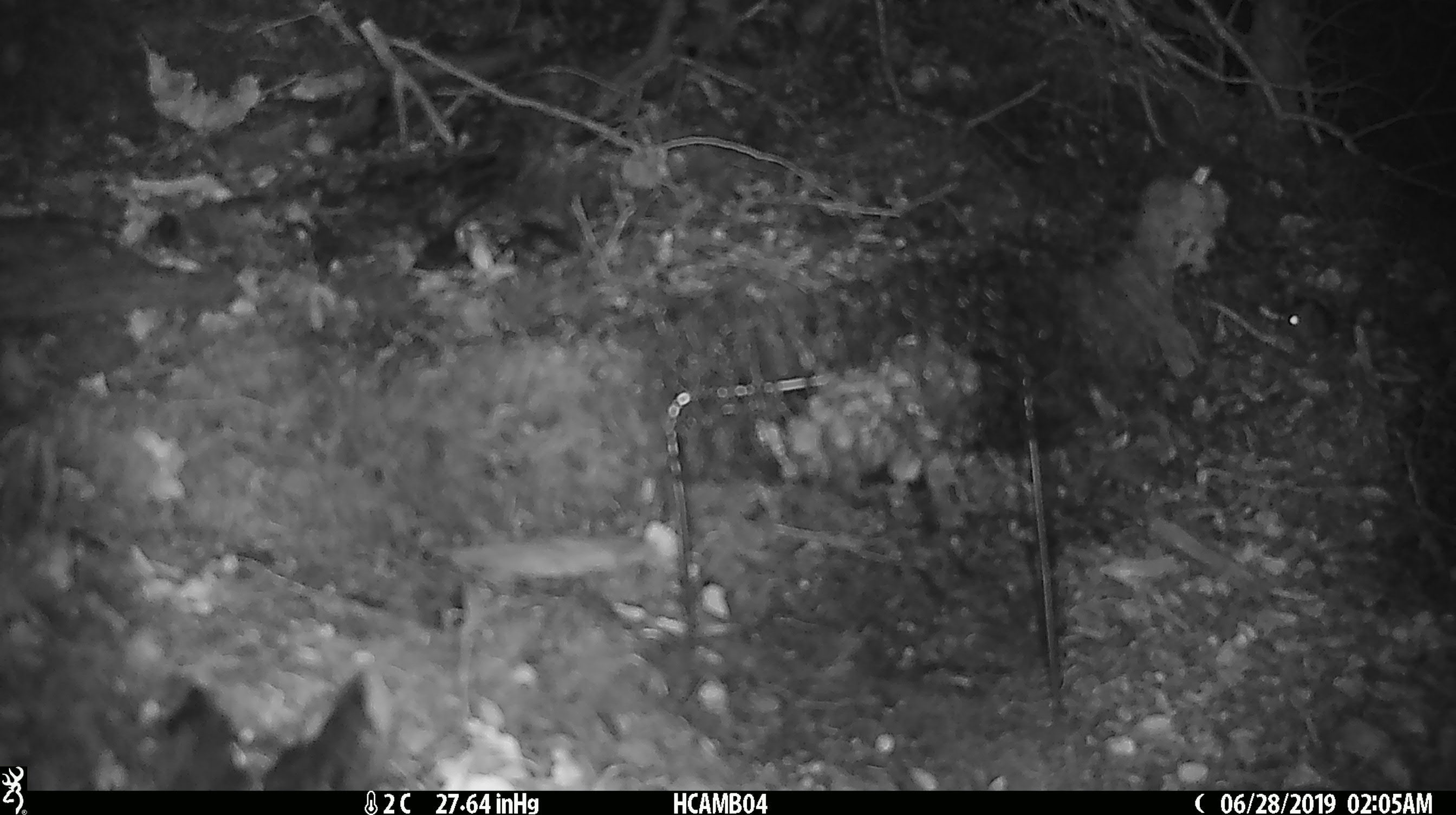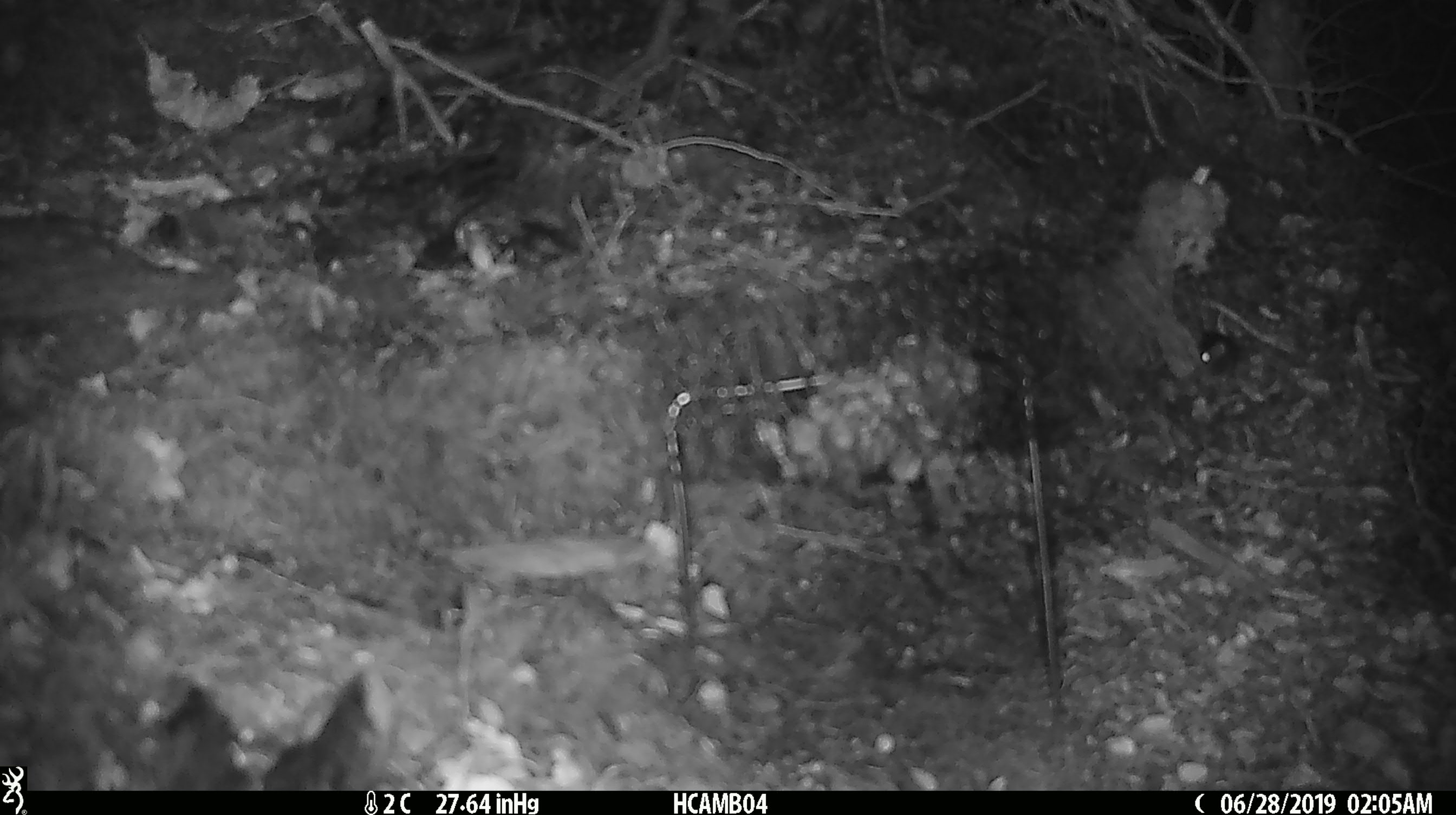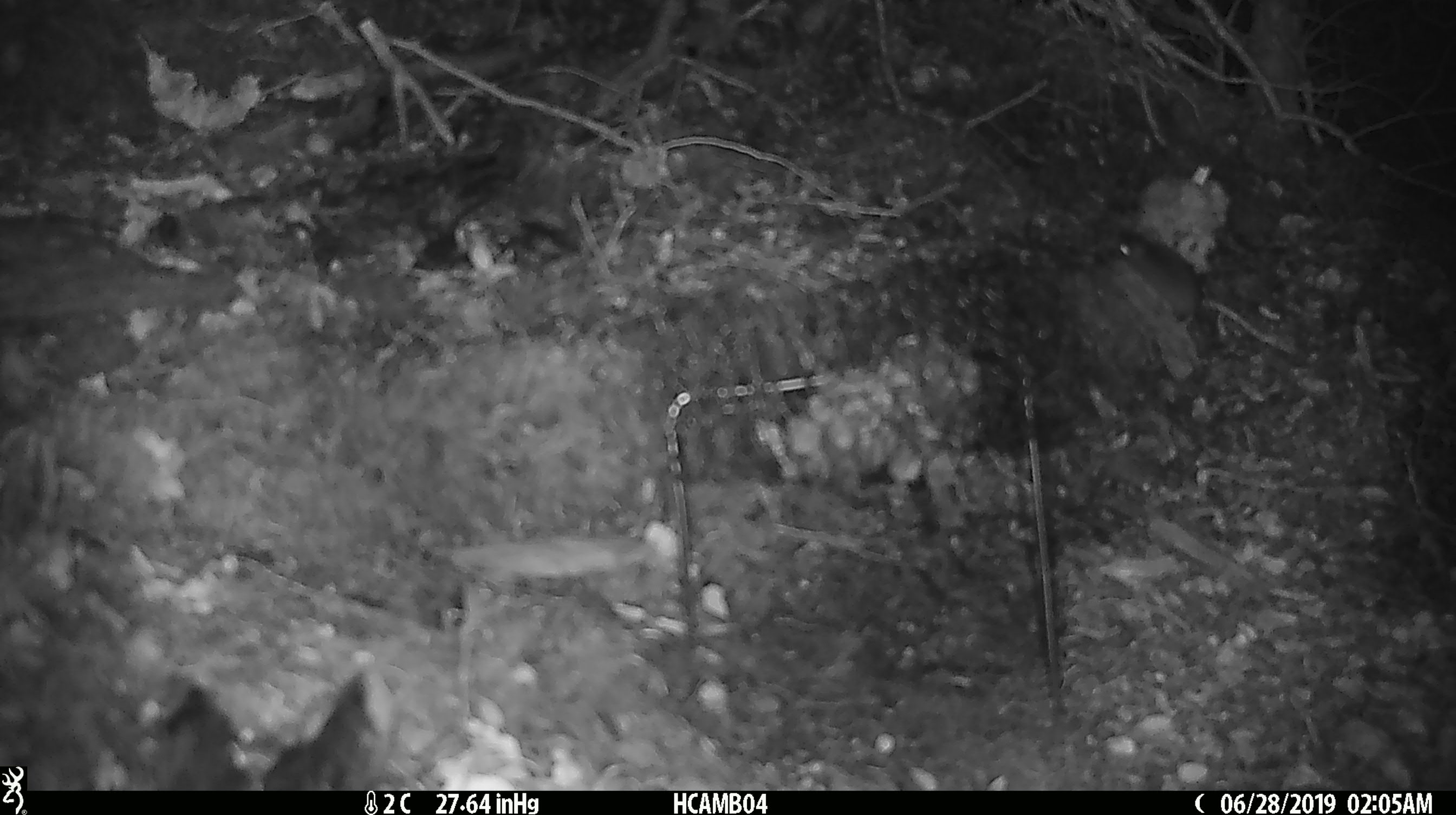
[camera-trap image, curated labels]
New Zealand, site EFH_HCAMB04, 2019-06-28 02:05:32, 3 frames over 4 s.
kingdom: Animalia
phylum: Chordata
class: Mammalia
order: Rodentia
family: Muridae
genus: Mus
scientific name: Mus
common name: mouse